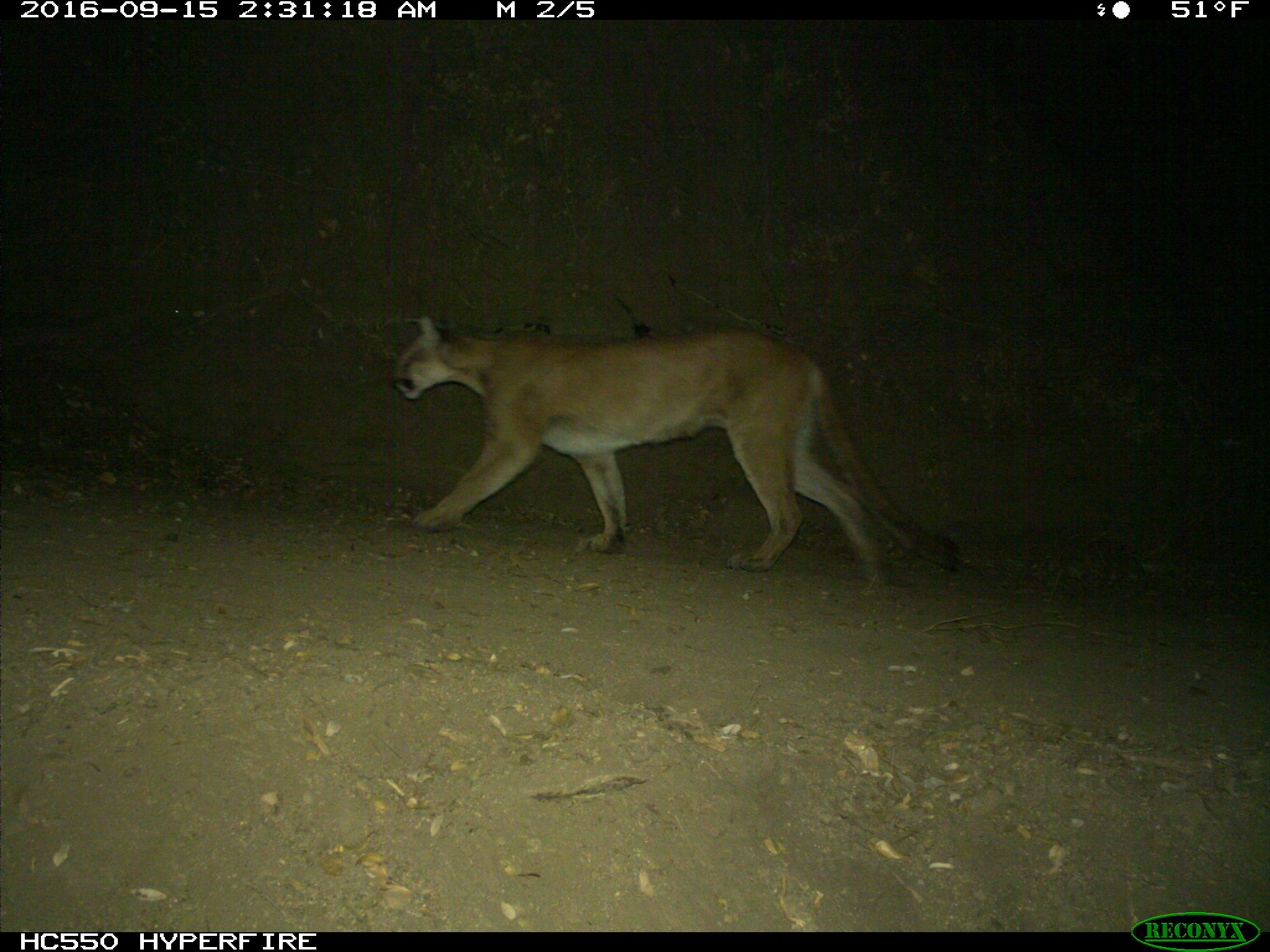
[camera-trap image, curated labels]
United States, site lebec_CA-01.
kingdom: Animalia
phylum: Chordata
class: Mammalia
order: Carnivora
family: Felidae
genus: Puma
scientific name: Puma concolor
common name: mountain lion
Puma concolor (mountain lion).